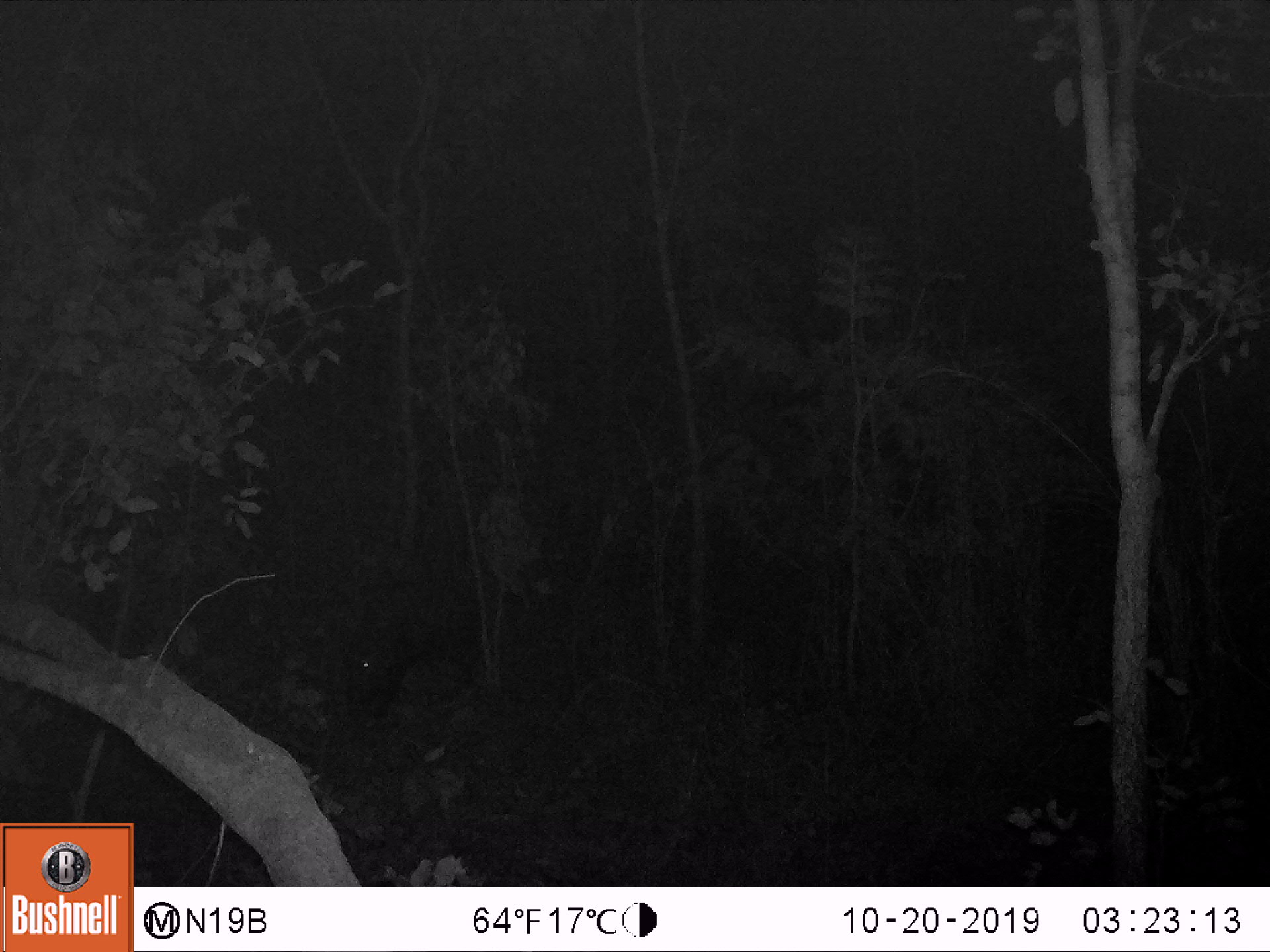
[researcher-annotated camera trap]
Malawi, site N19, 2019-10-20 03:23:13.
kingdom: Animalia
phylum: Chordata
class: Mammalia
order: Artiodactyla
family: Suidae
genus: Potamochoerus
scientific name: Potamochoerus larvatus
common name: bushpig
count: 1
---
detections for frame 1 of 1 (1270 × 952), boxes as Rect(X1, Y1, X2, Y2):
bushpig: Rect(338, 570, 487, 721)